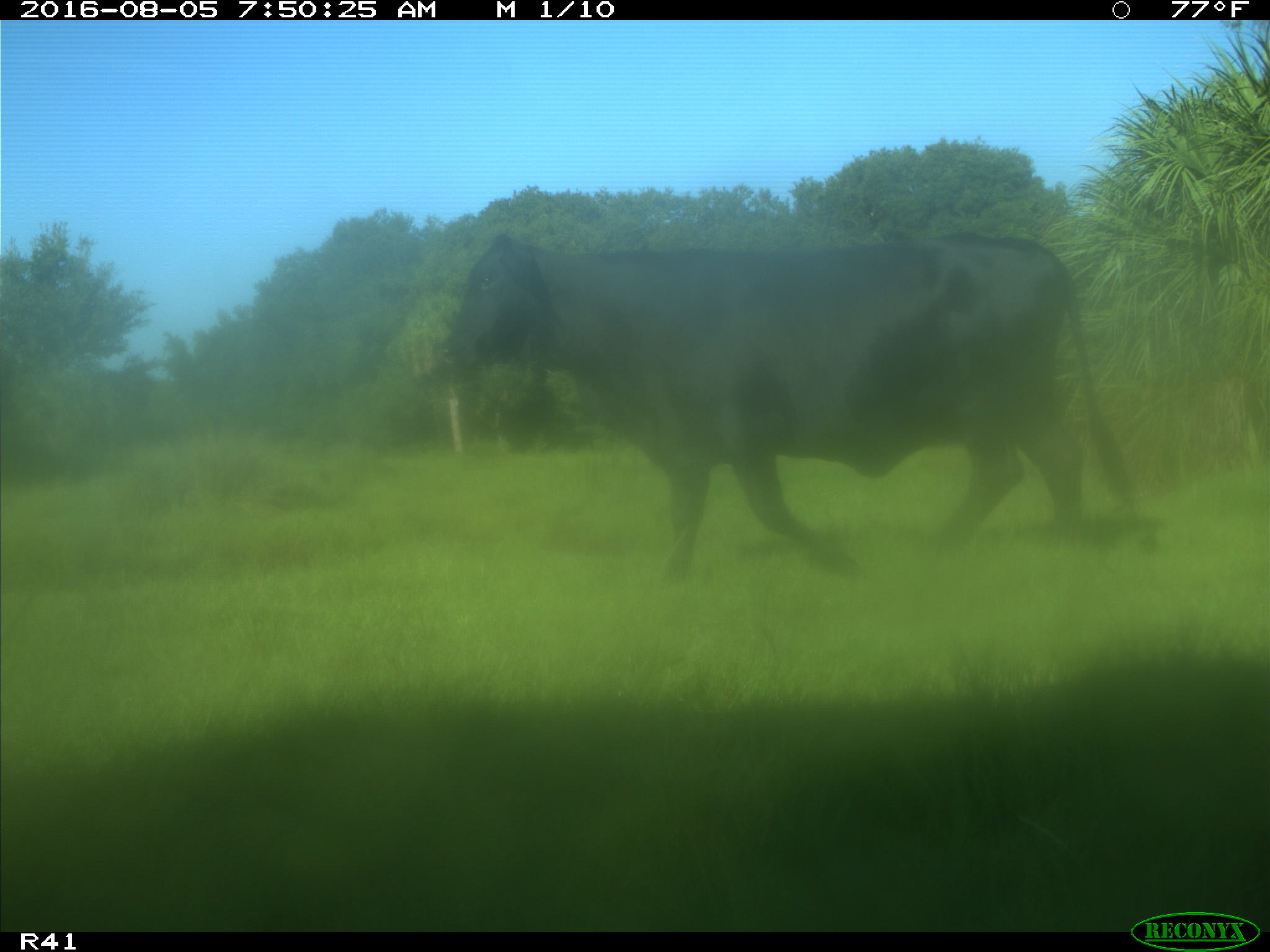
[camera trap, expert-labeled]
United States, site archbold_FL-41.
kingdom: Animalia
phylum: Chordata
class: Mammalia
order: Artiodactyla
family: Bovidae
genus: Bos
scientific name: Bos taurus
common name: domestic cow